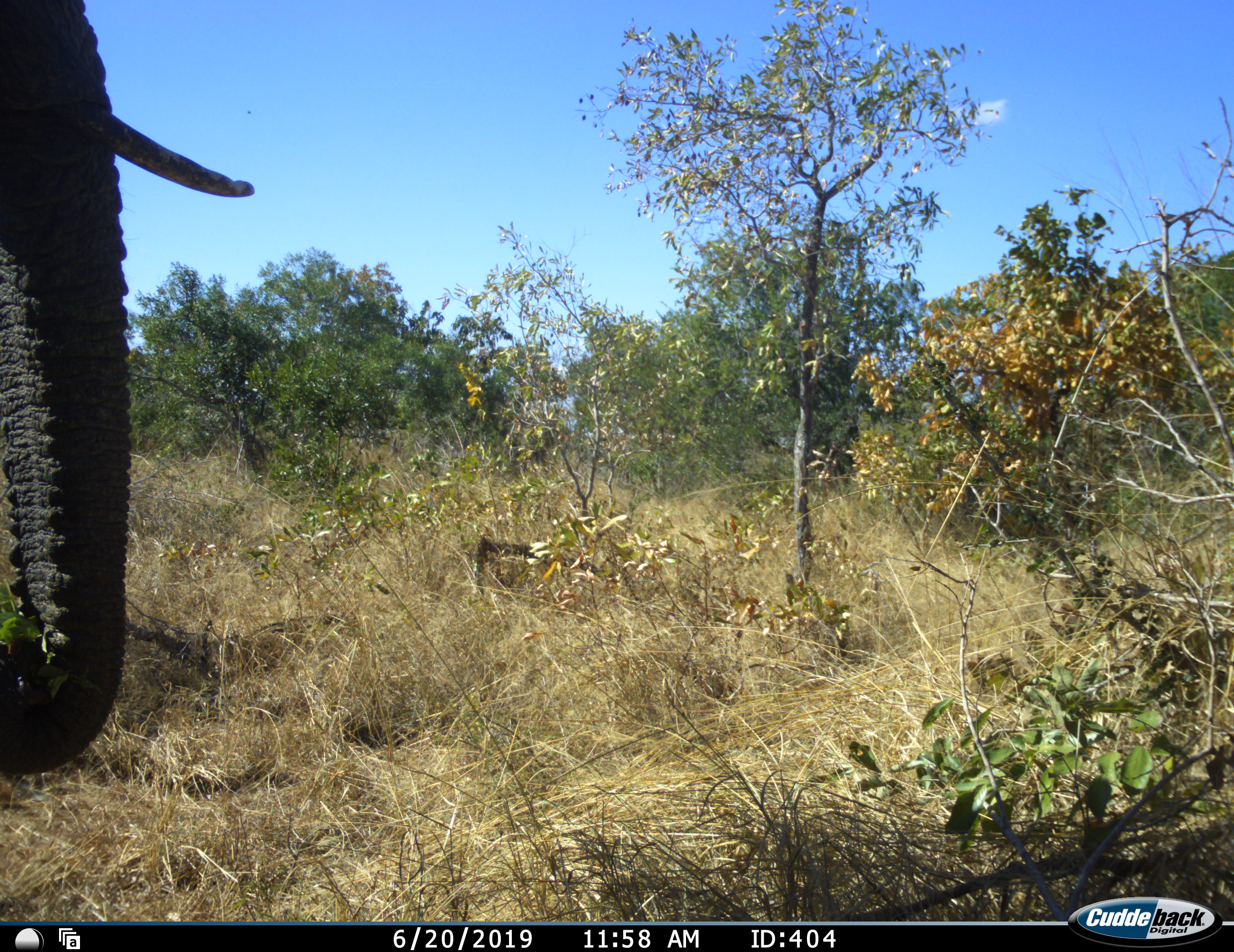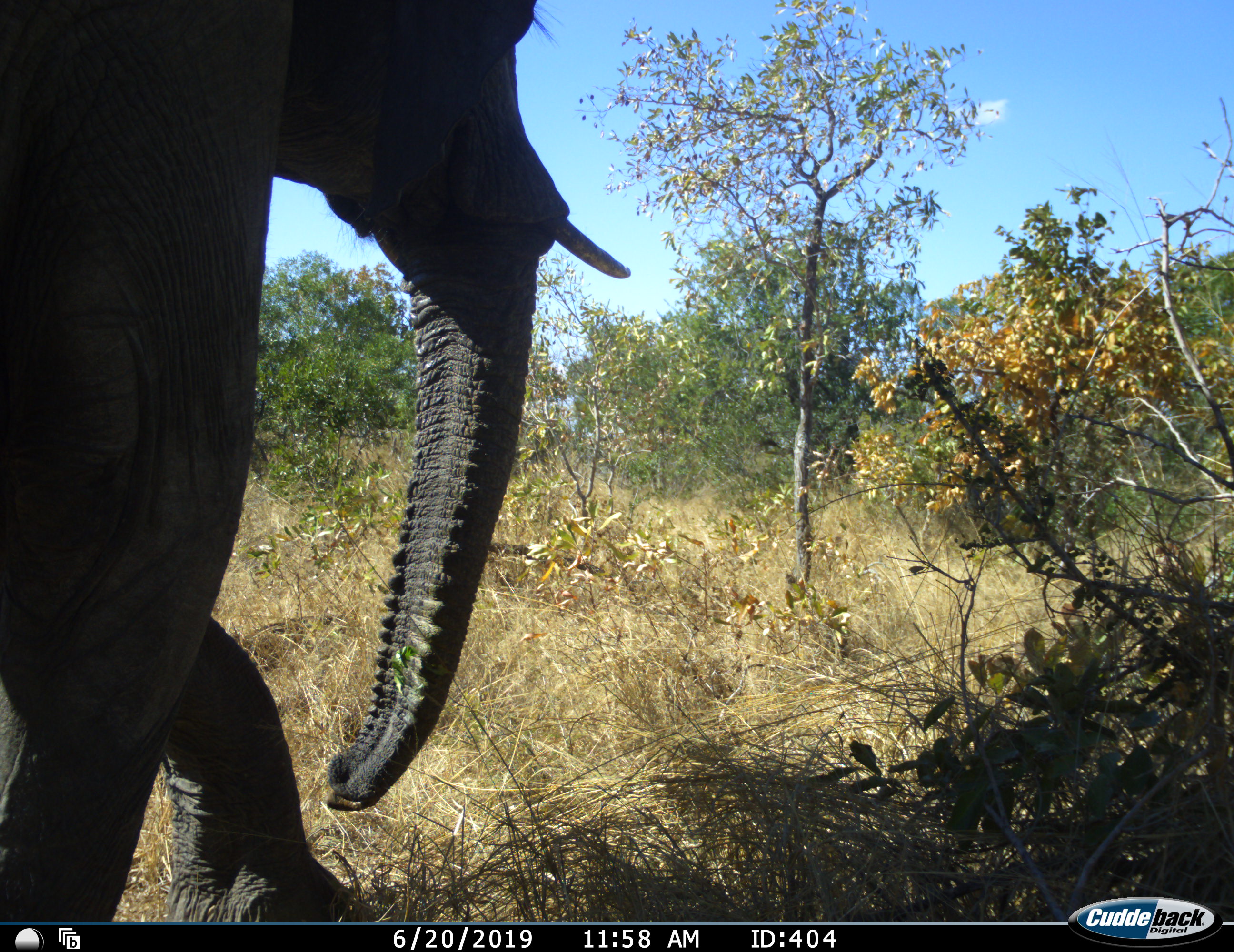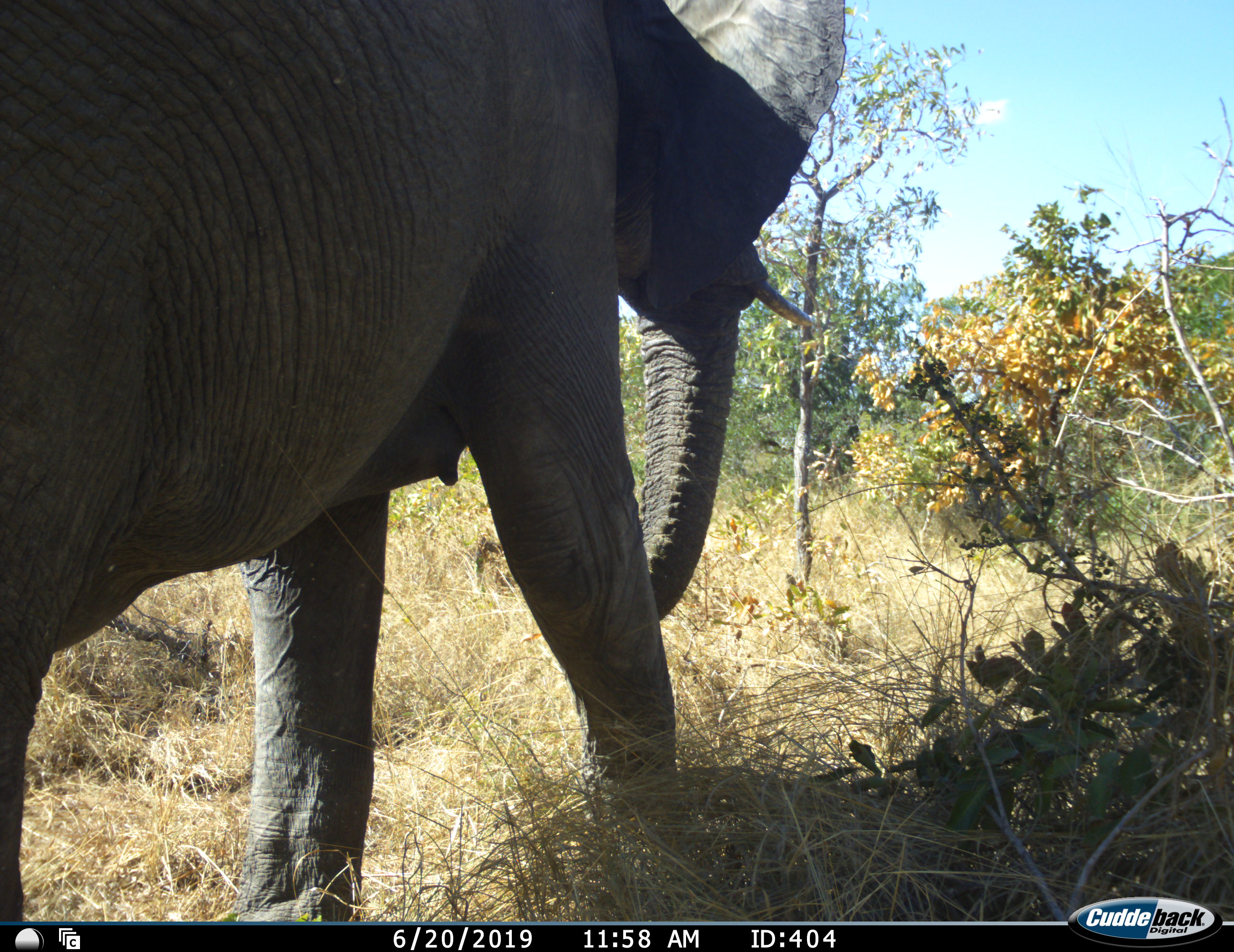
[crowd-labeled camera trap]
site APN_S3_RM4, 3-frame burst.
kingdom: Animalia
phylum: Chordata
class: Mammalia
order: Proboscidea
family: Elephantidae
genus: Loxodonta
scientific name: Loxodonta africana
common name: african bush elephant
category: elephant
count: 1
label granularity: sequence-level